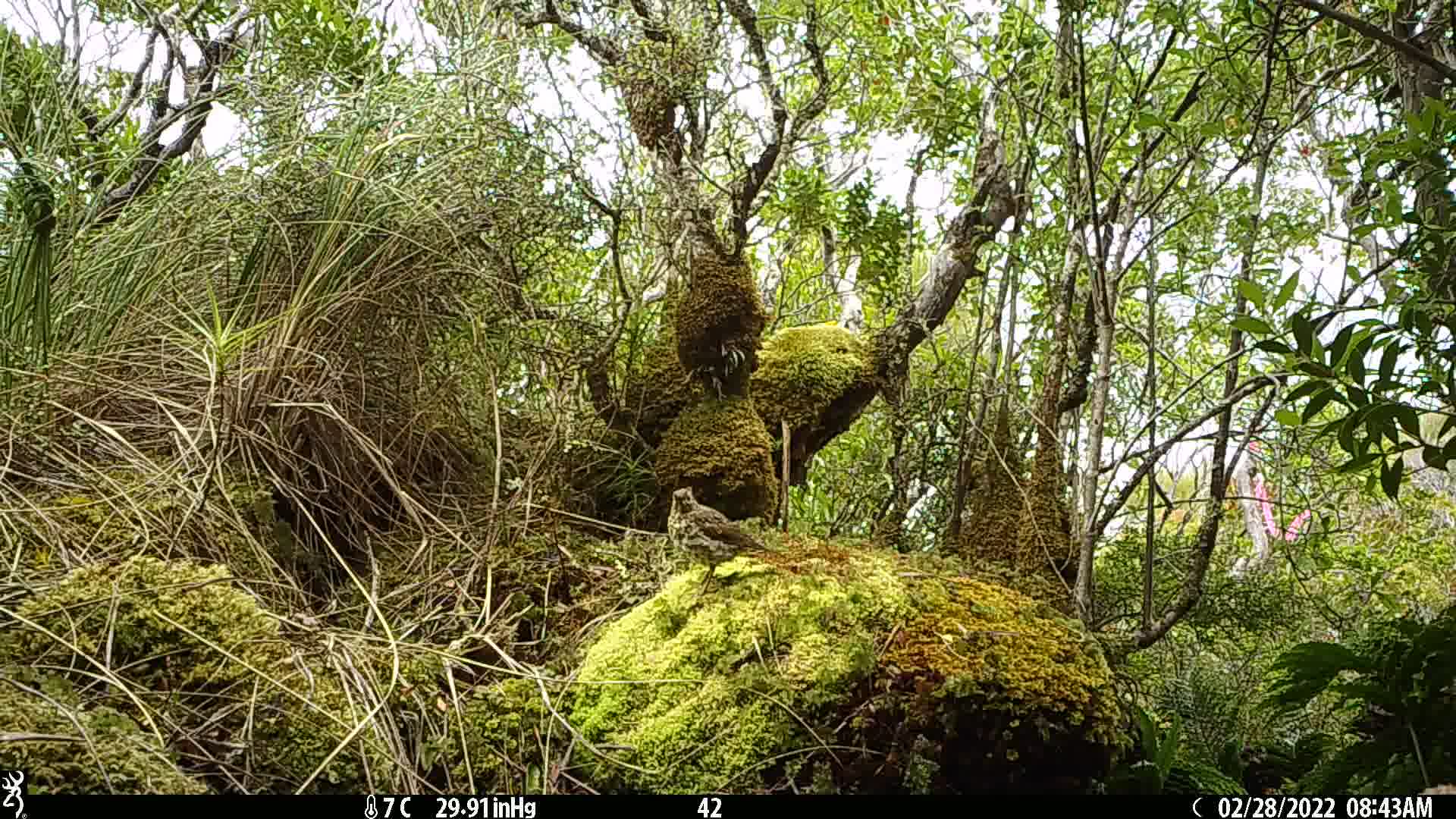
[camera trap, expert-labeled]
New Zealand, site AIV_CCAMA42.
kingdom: Animalia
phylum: Chordata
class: Aves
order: Passeriformes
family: Turdidae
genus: Turdus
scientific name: Turdus philomelos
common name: song thrush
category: thrush